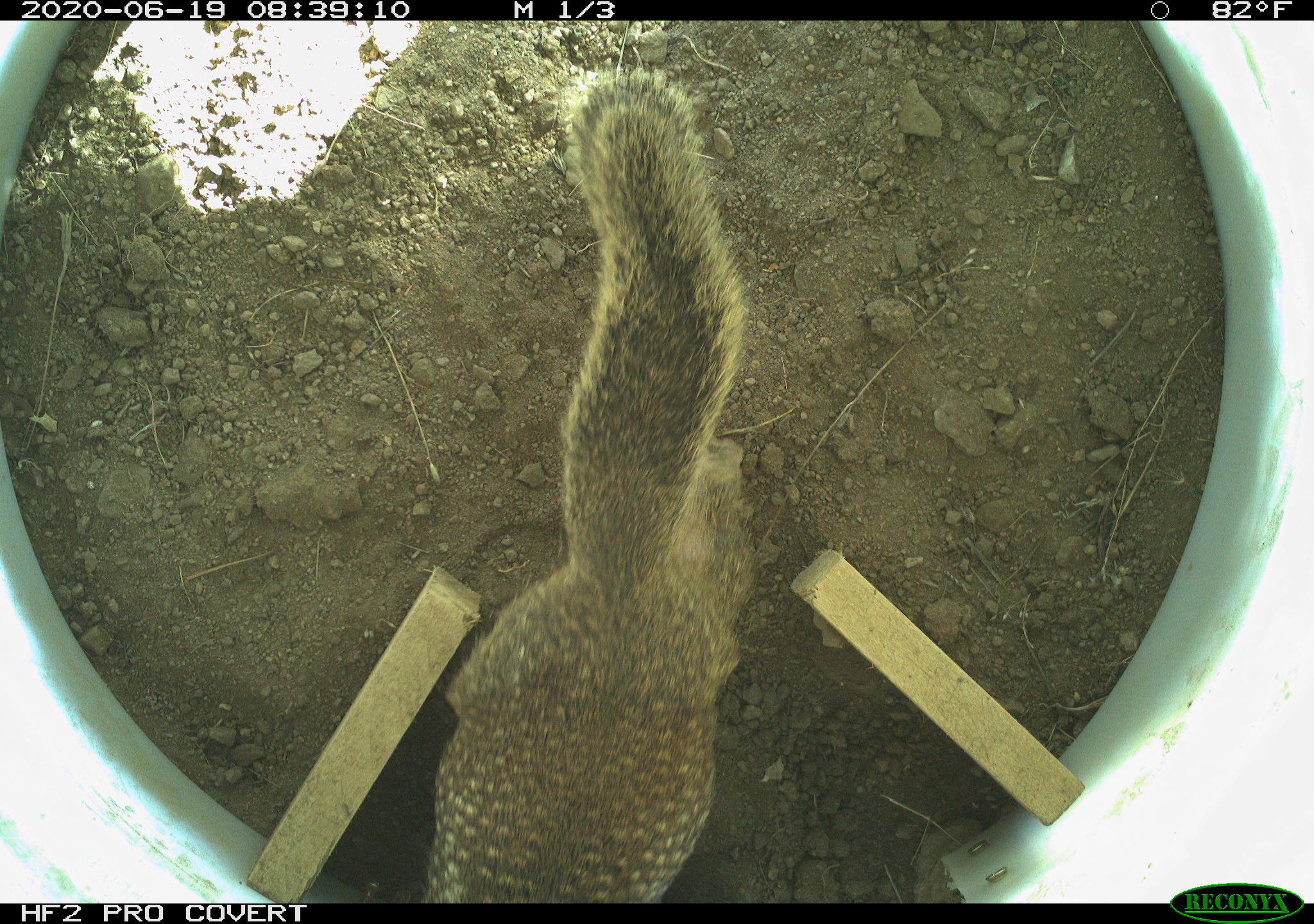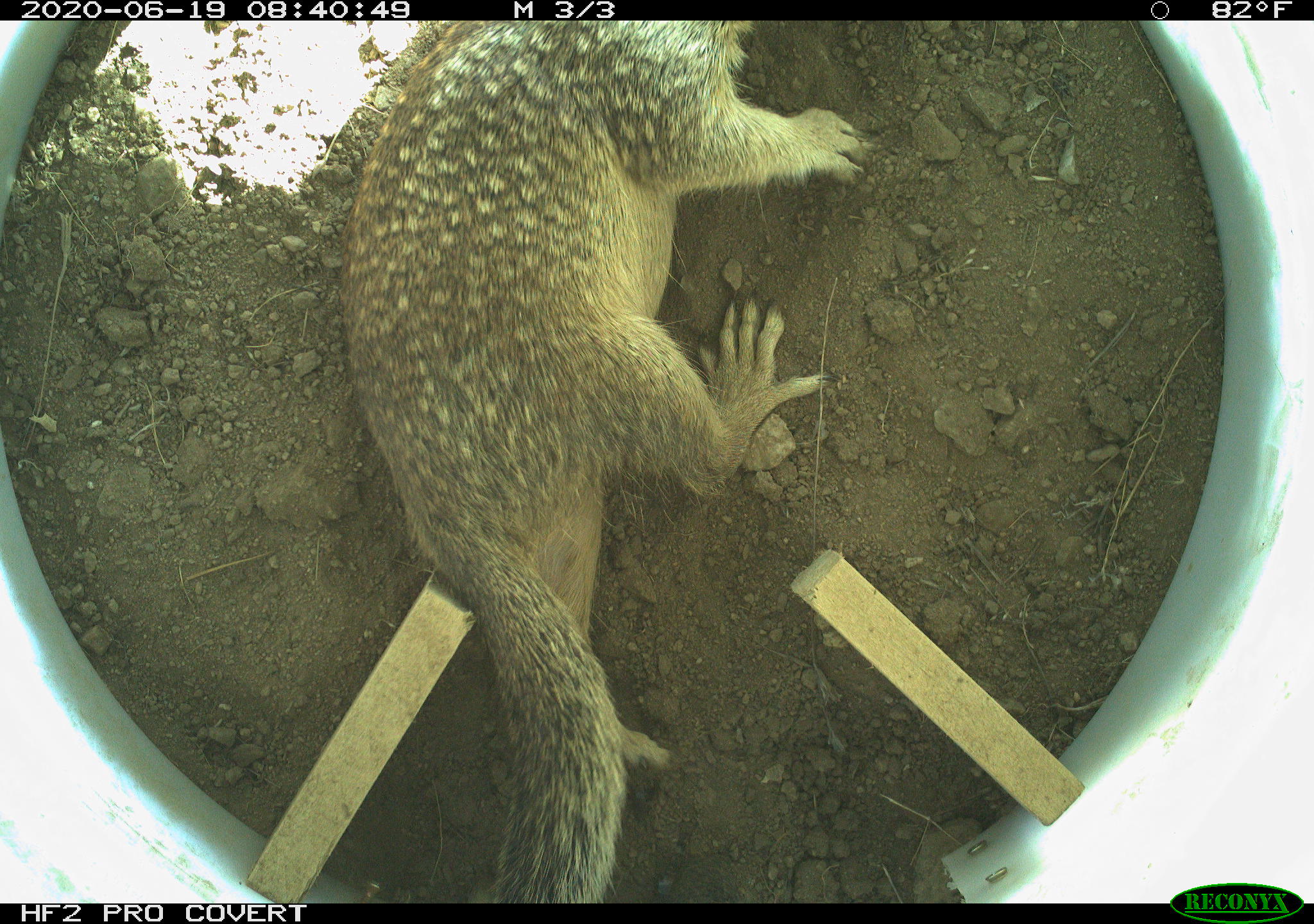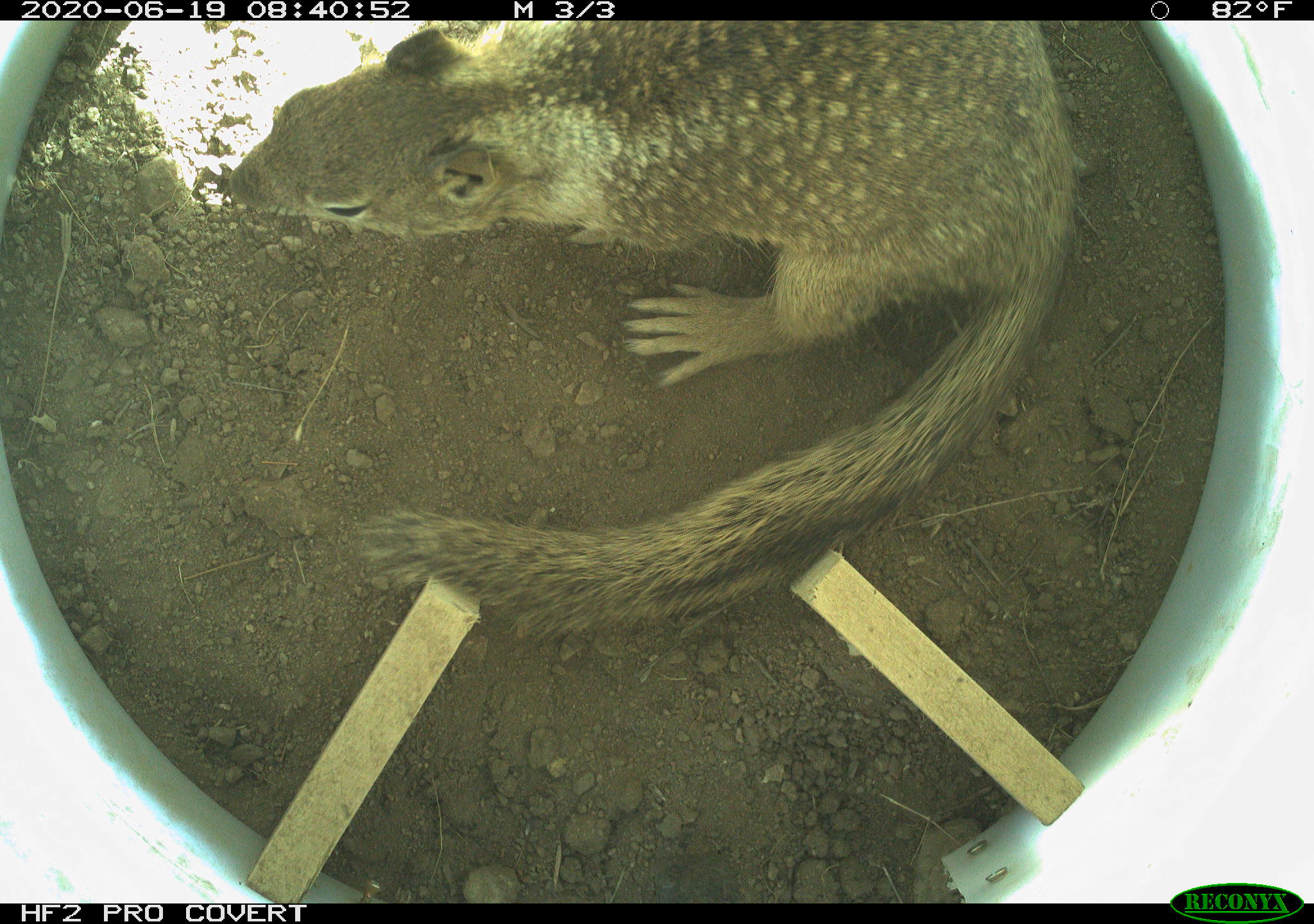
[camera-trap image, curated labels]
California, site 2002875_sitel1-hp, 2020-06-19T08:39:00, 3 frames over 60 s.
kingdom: Animalia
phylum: Chordata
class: Mammalia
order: Rodentia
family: Sciuridae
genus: Otospermophilus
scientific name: Otospermophilus beecheyi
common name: california ground squirrel